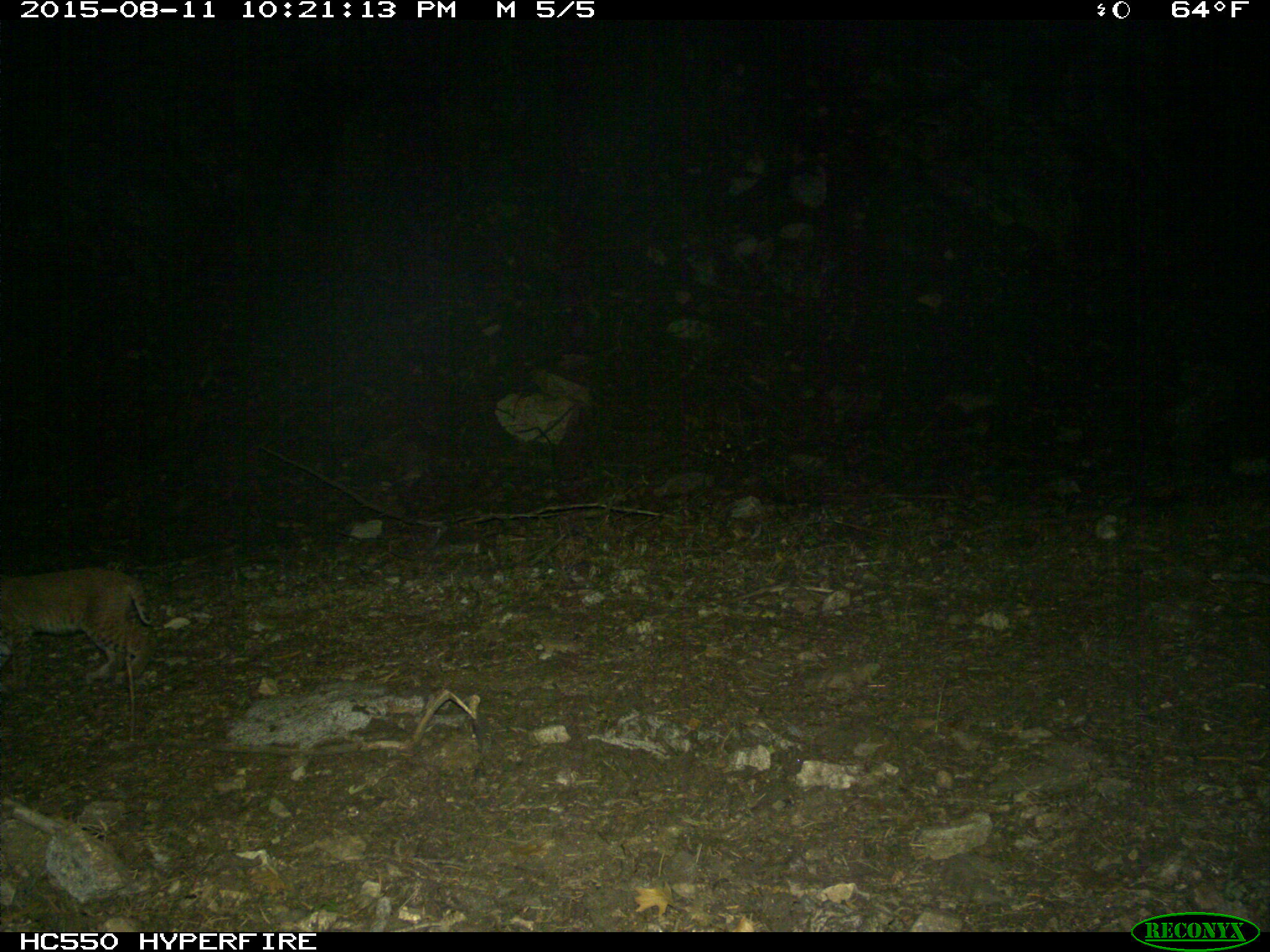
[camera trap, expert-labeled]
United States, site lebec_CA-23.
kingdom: Animalia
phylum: Chordata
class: Mammalia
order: Carnivora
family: Felidae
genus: Lynx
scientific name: Lynx rufus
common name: bobcat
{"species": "Lynx rufus (bobcat)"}